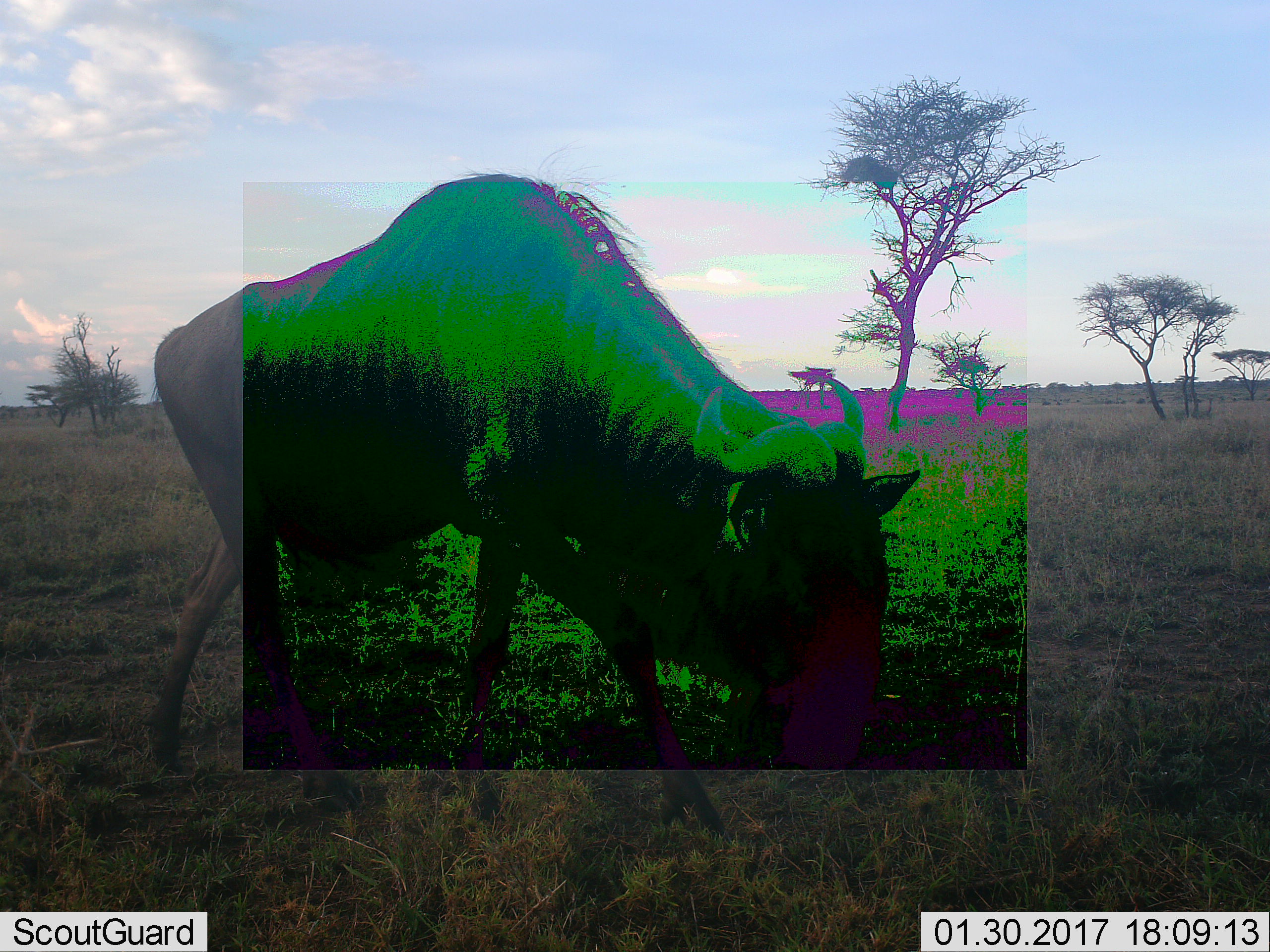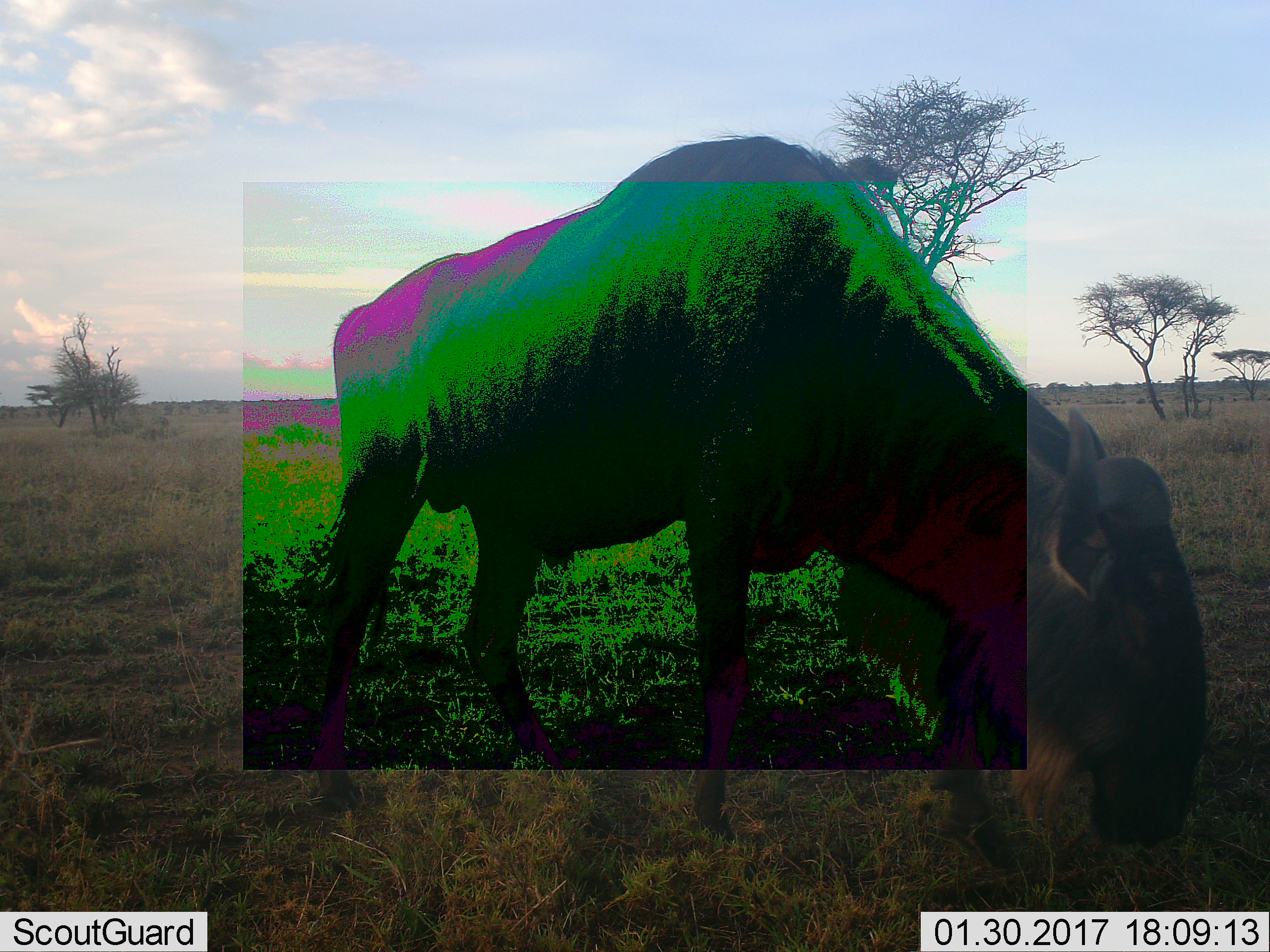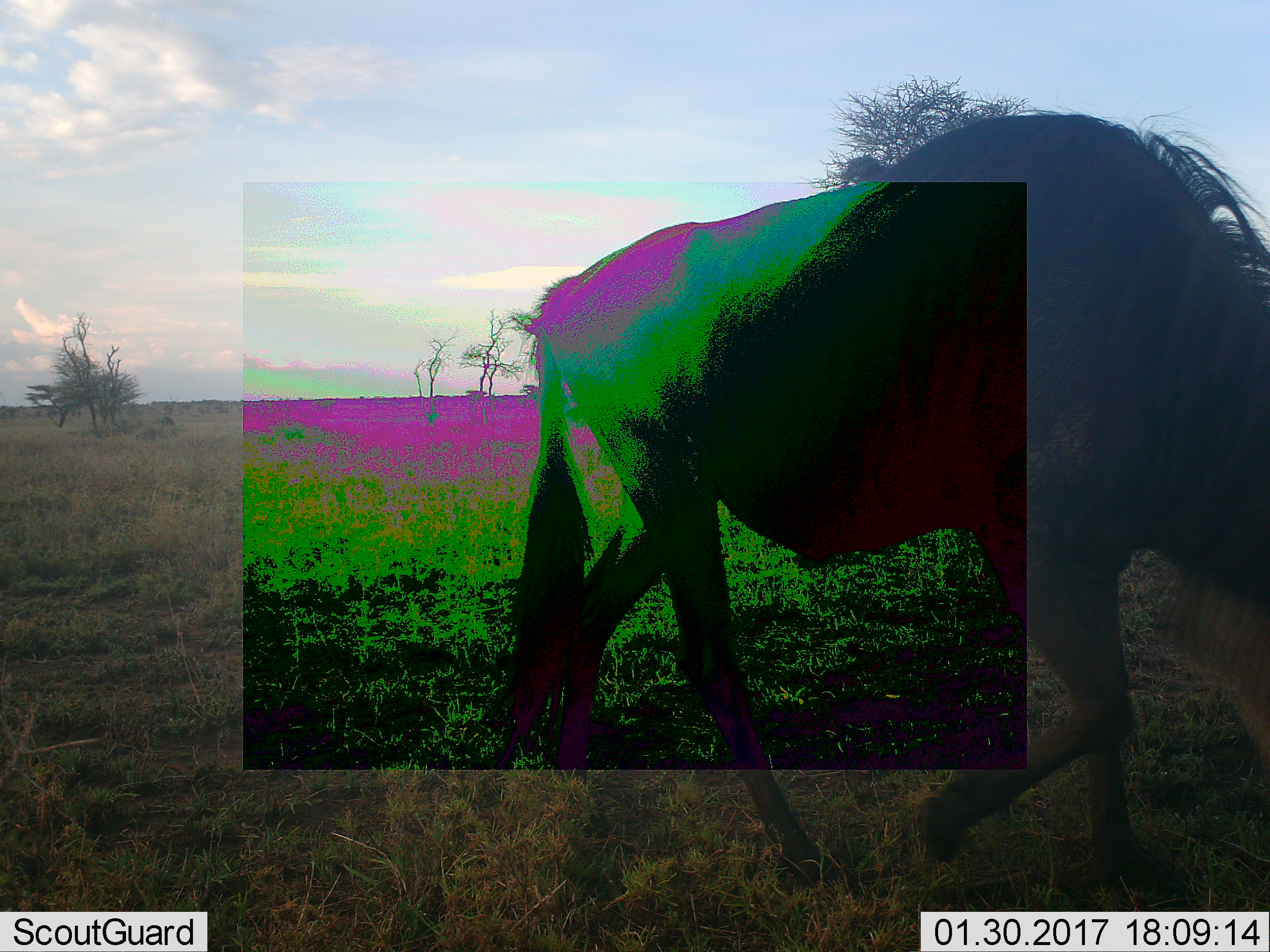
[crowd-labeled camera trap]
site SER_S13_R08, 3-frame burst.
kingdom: Animalia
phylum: Chordata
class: Mammalia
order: Artiodactyla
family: Bovidae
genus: Connochaetes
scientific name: Connochaetes taurinus taurinus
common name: blue wildebeest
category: wildebeestblue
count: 1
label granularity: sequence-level